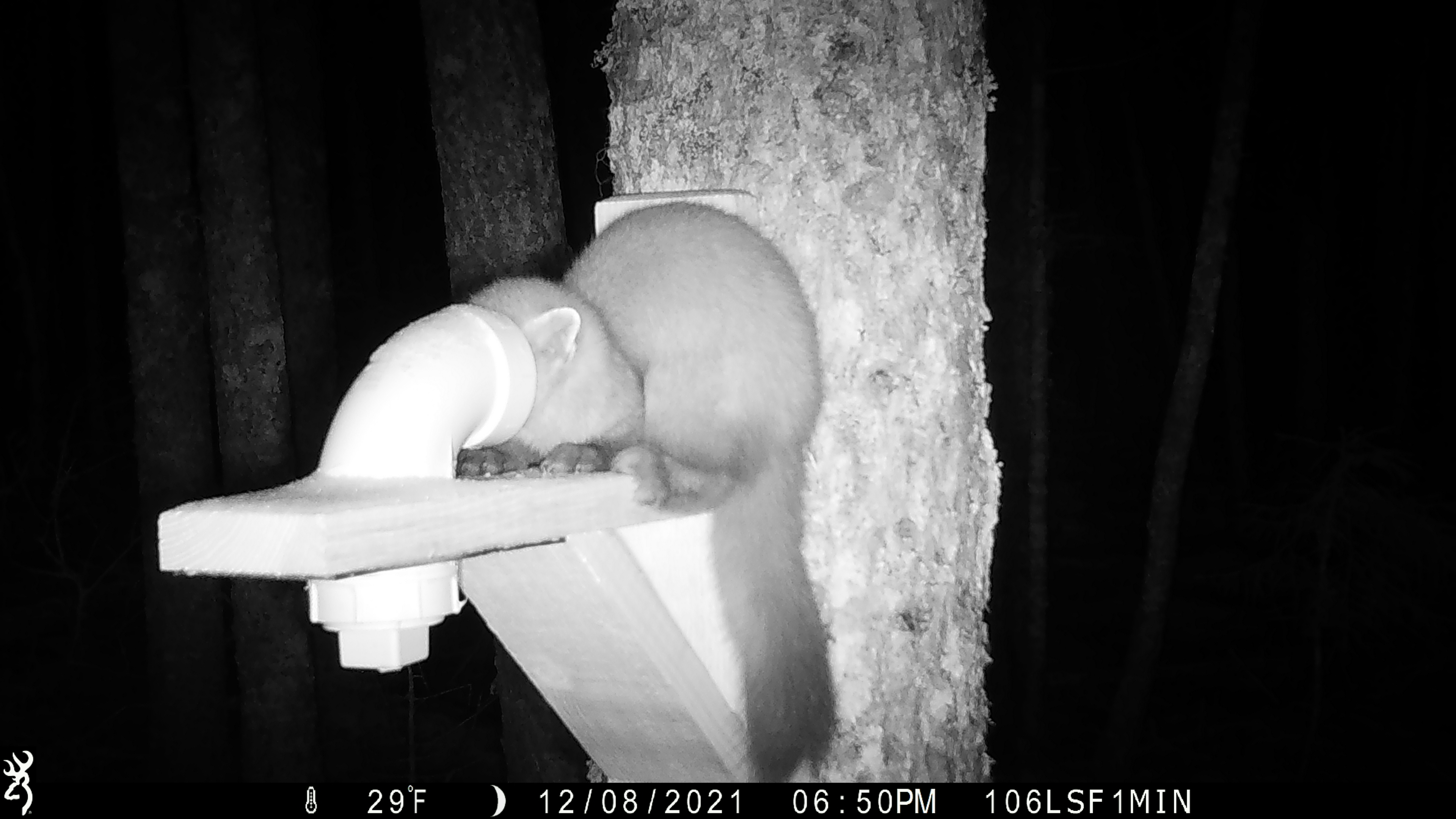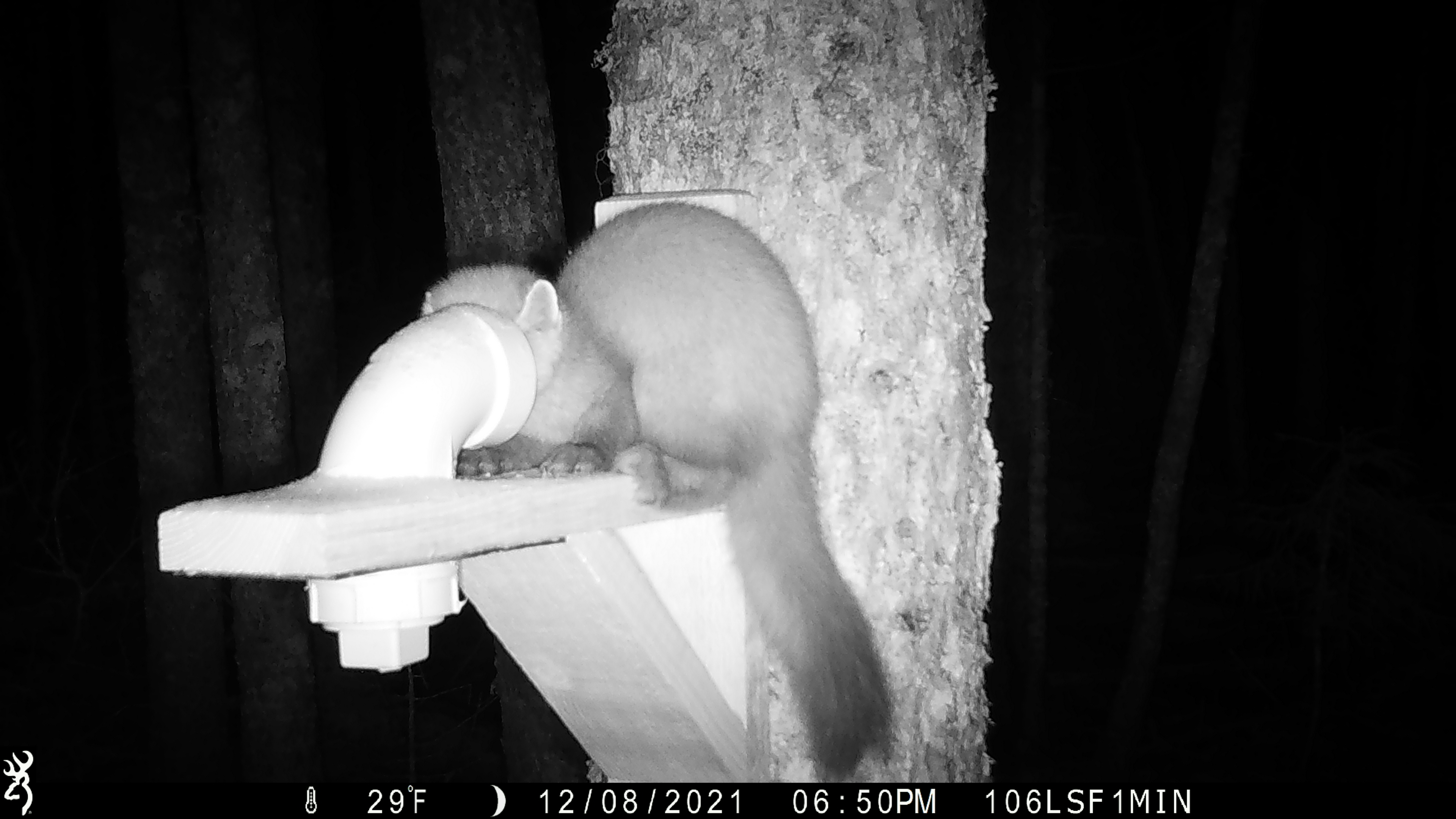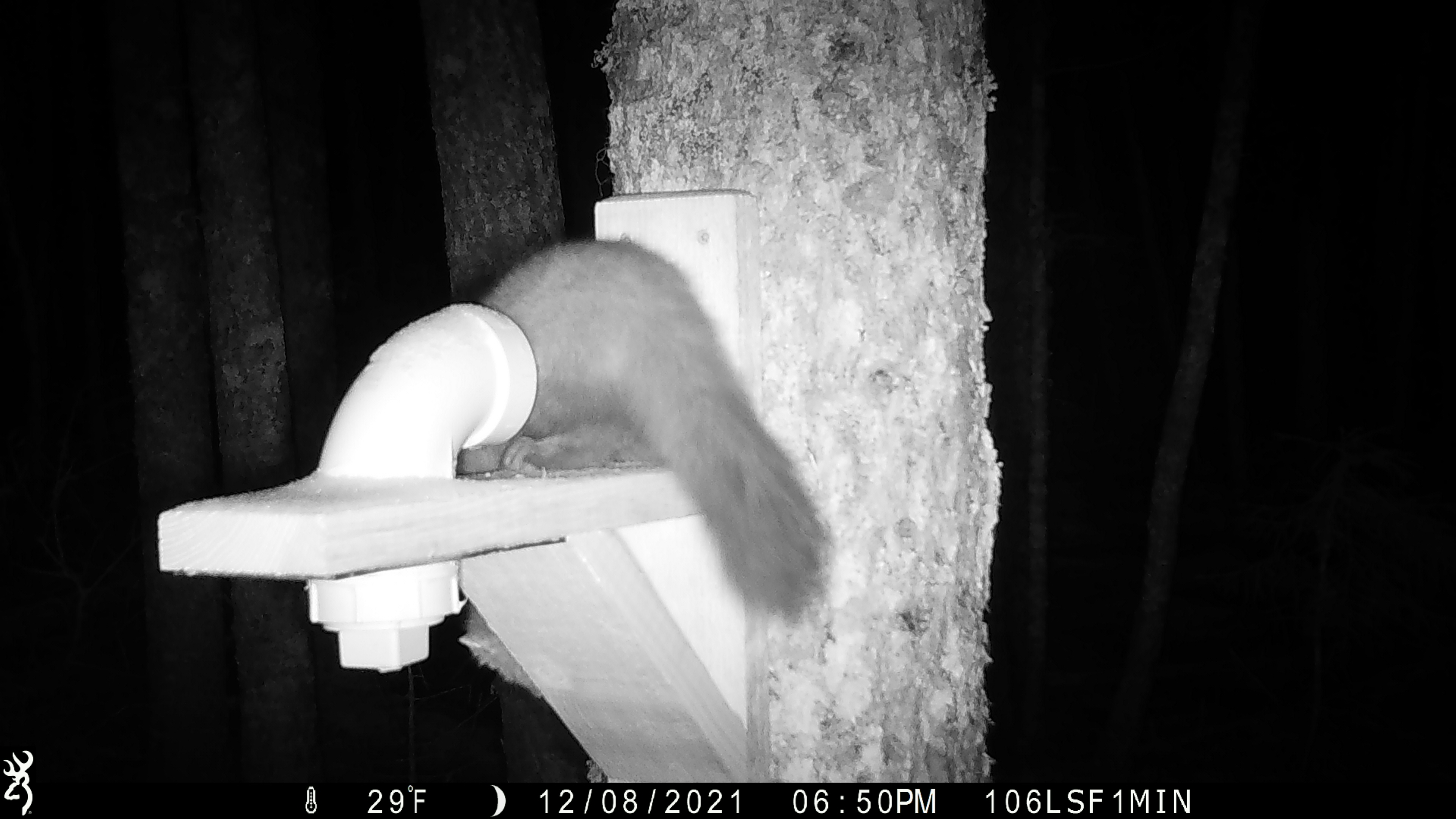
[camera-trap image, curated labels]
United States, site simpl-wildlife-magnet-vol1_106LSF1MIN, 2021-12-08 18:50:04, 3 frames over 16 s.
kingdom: Animalia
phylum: Chordata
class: Mammalia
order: Carnivora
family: Mustelidae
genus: Martes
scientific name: Martes americana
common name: american marten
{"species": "american marten (Martes americana)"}